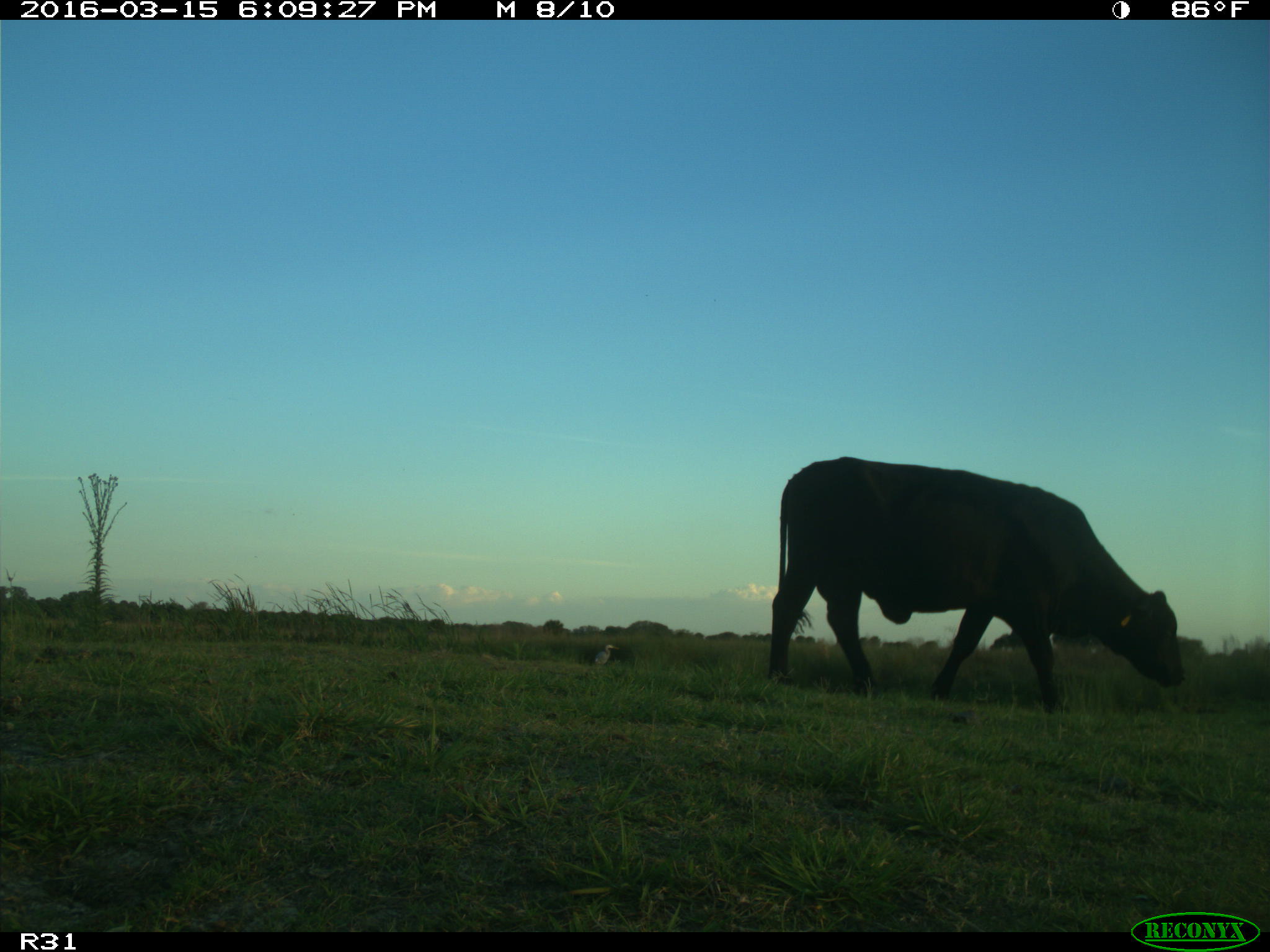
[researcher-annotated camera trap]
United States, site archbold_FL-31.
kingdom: Animalia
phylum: Chordata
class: Mammalia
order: Artiodactyla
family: Bovidae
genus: Bos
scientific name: Bos taurus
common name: domestic cow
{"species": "Bos taurus (domestic cow)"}